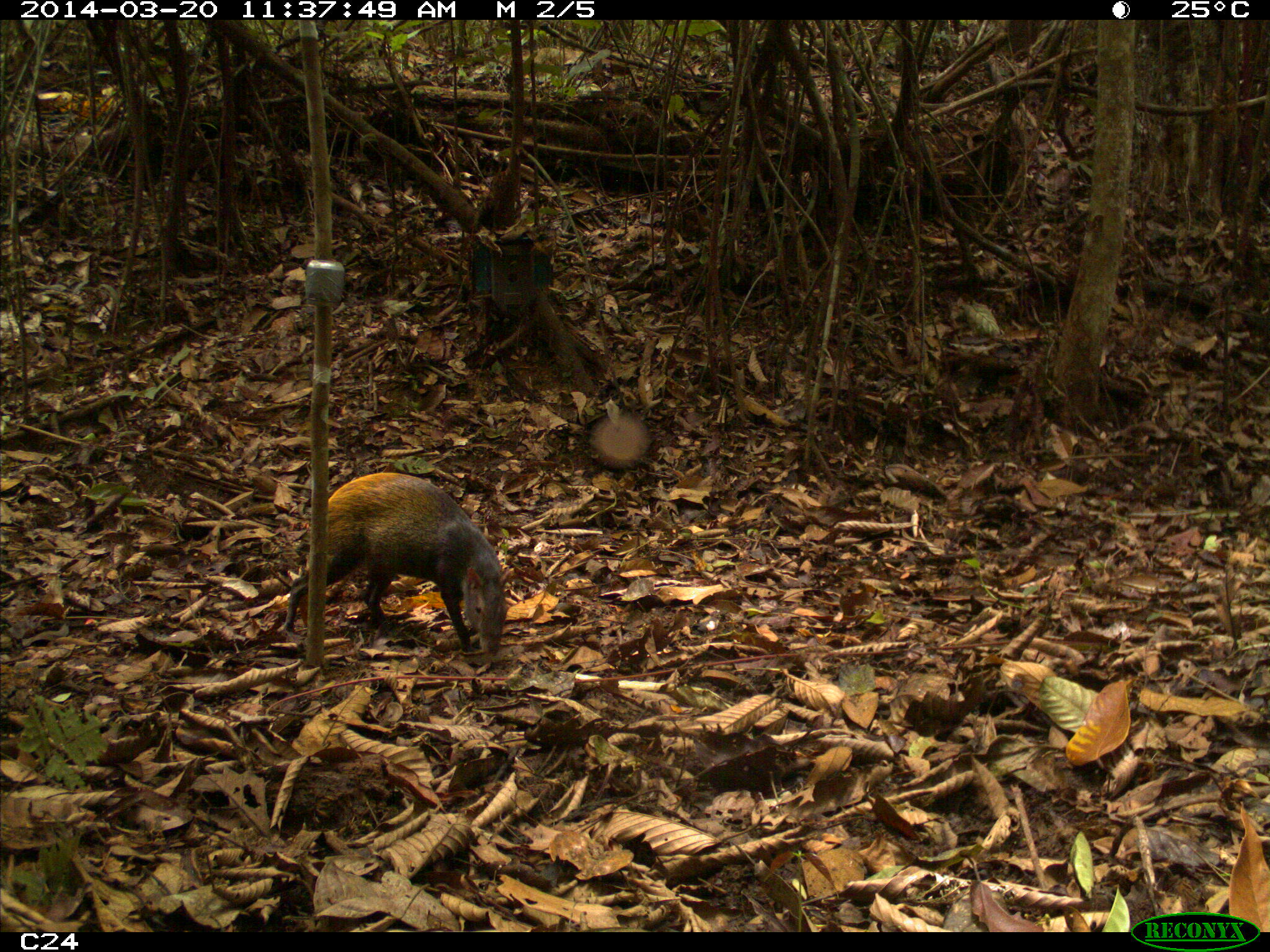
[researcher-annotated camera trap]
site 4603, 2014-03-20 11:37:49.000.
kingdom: Animalia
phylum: Chordata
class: Mammalia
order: Rodentia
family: Dasyproctidae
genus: Dasyprocta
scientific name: Dasyprocta leporina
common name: red-rumped agouti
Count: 1.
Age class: adult.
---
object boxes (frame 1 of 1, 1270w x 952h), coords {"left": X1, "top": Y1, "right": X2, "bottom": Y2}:
dasyprocta leporina: {"left": 281, "top": 471, "right": 512, "bottom": 666}